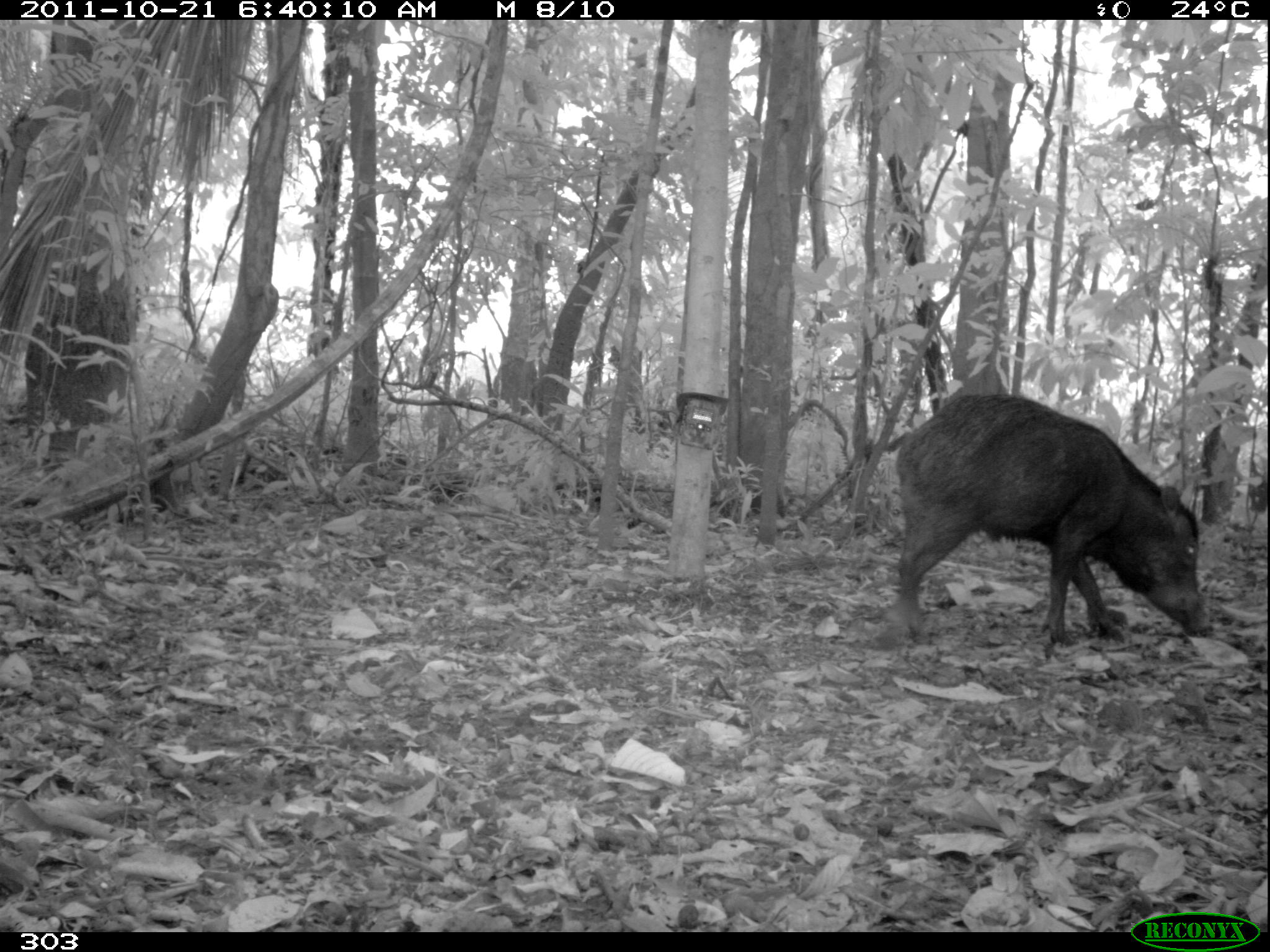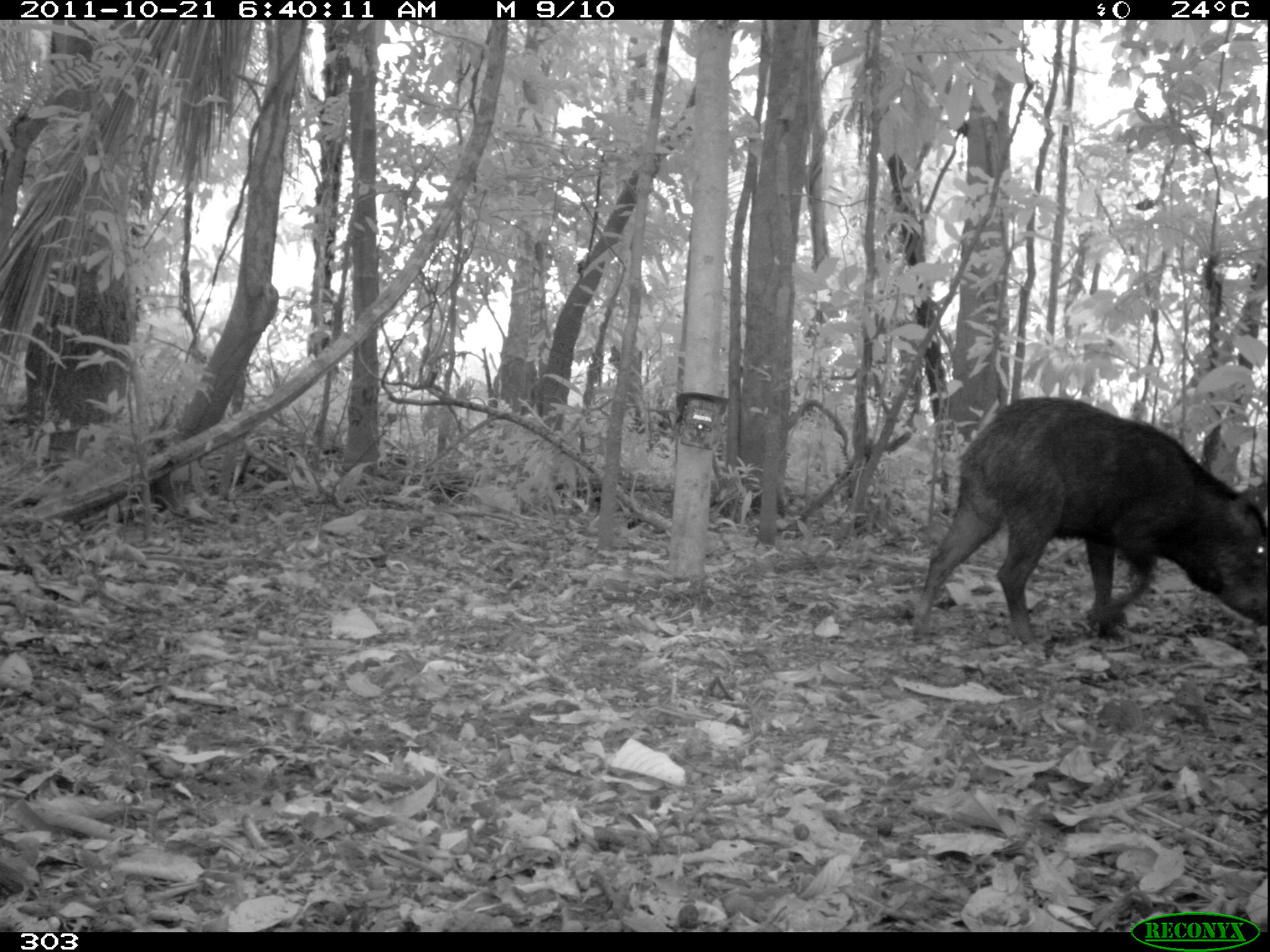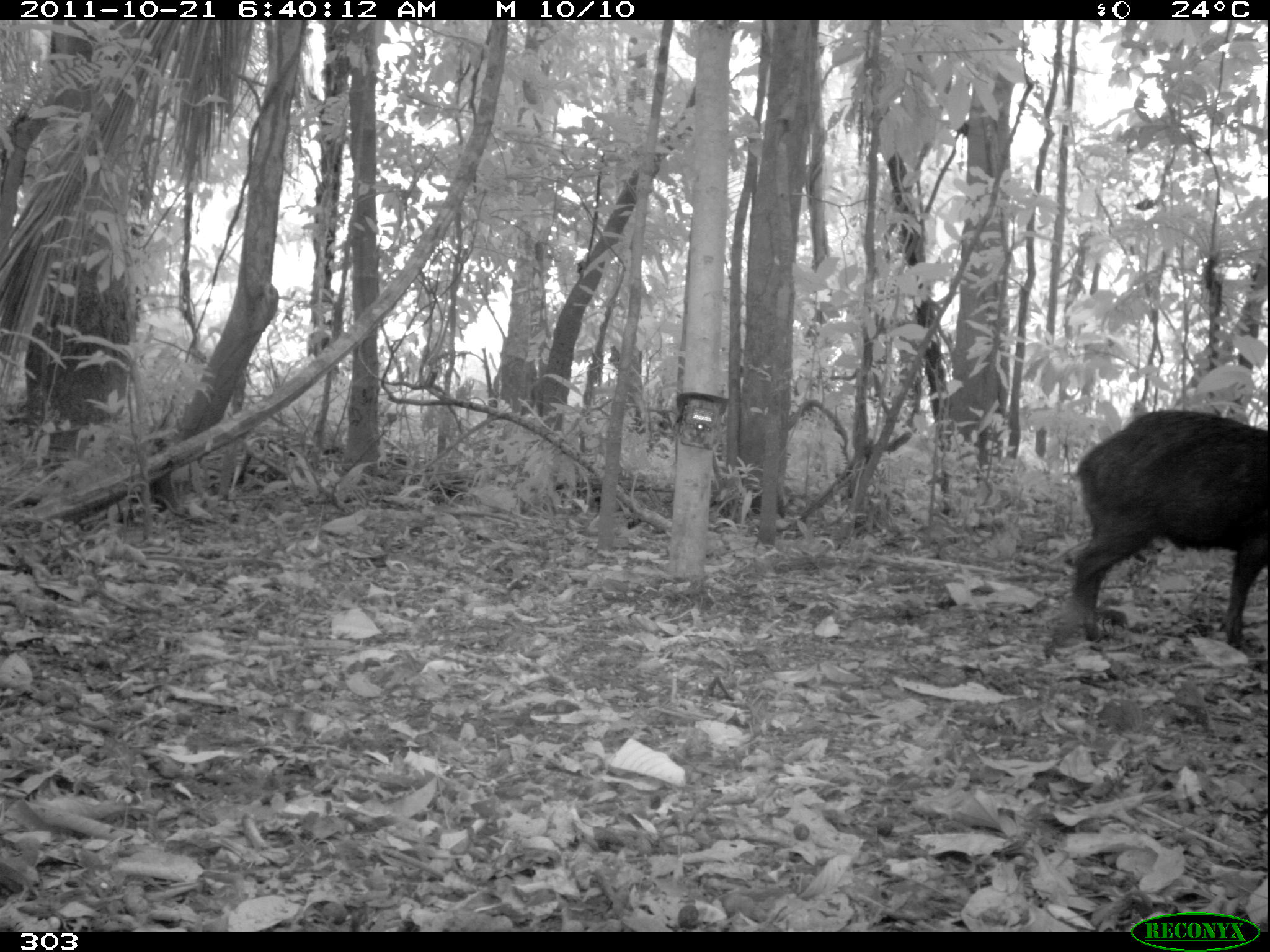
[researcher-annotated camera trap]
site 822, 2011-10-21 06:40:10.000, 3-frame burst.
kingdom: Animalia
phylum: Chordata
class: Mammalia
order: Artiodactyla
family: Tayassuidae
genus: Tayassu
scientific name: Tayassu pecari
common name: white-lipped peccary